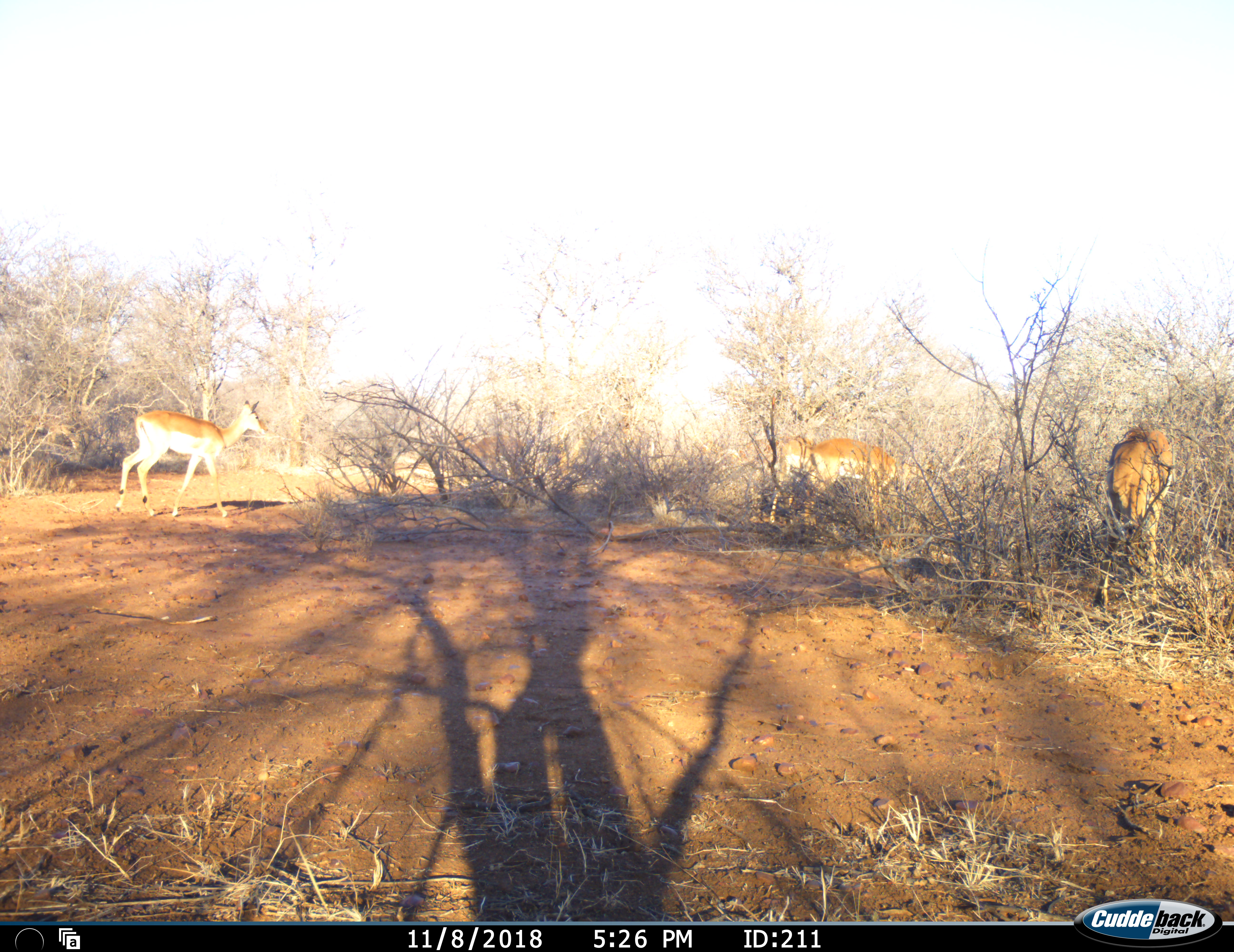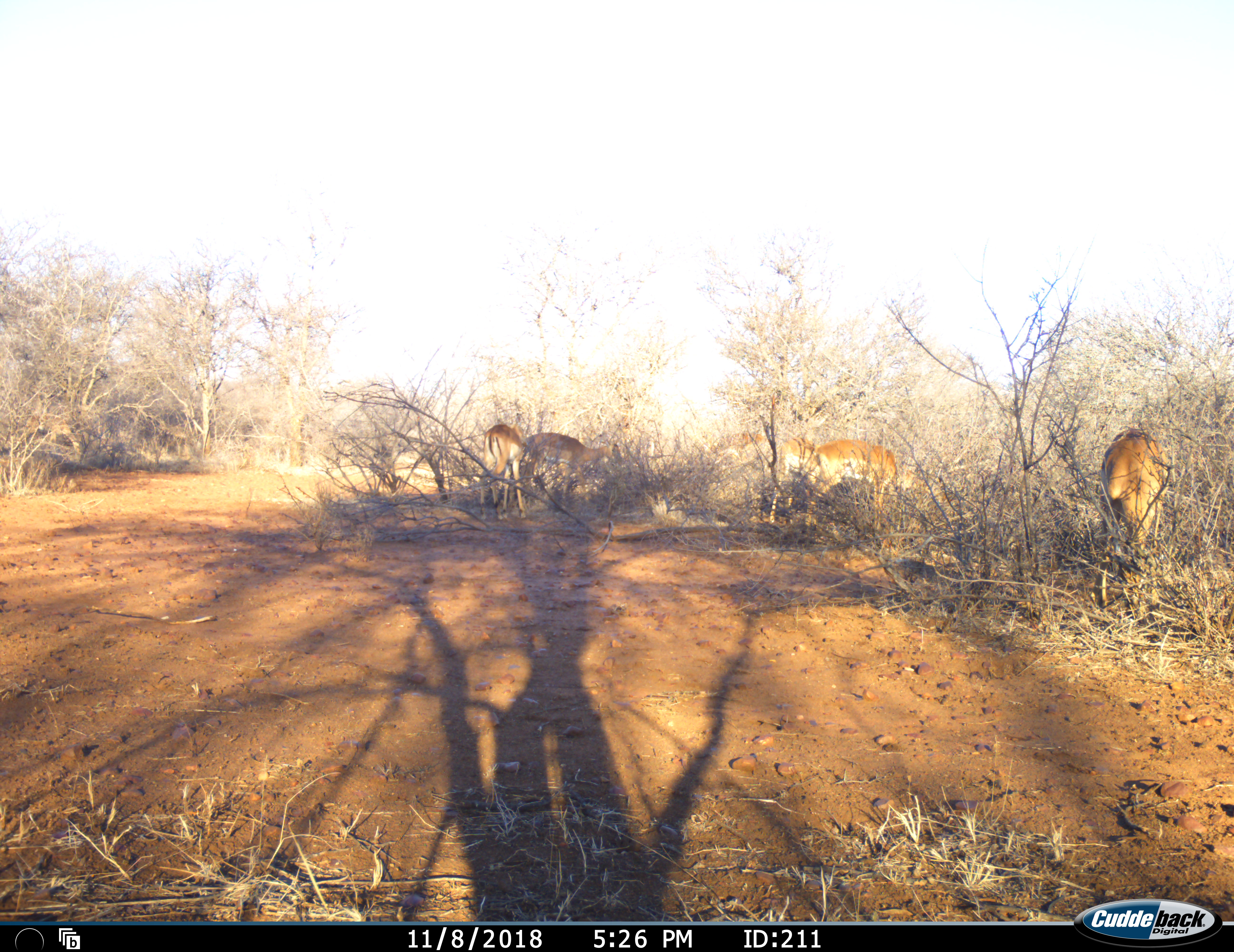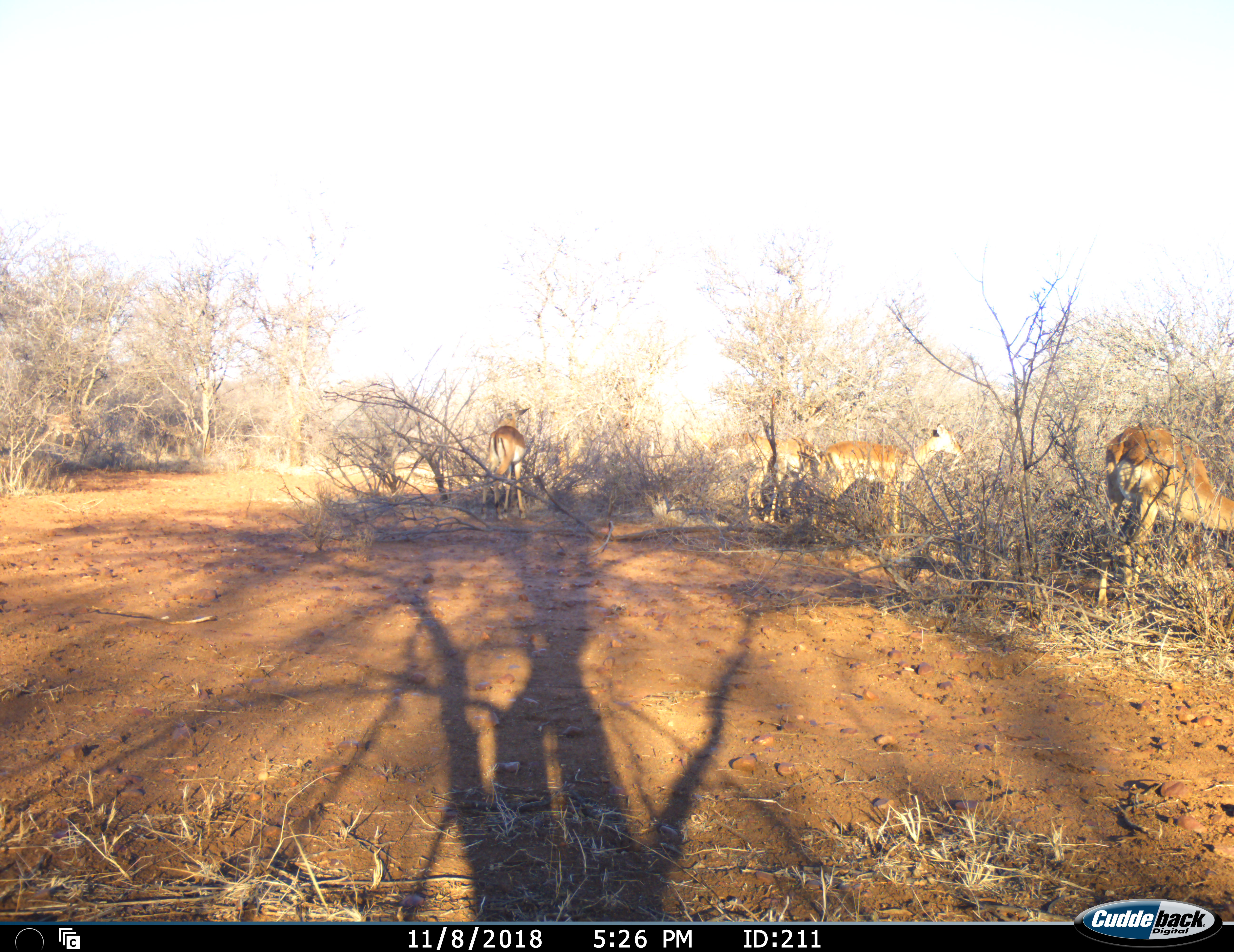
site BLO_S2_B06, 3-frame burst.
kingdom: Animalia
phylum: Chordata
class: Mammalia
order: Artiodactyla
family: Bovidae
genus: Aepyceros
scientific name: Aepyceros melampus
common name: impala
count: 6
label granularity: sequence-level